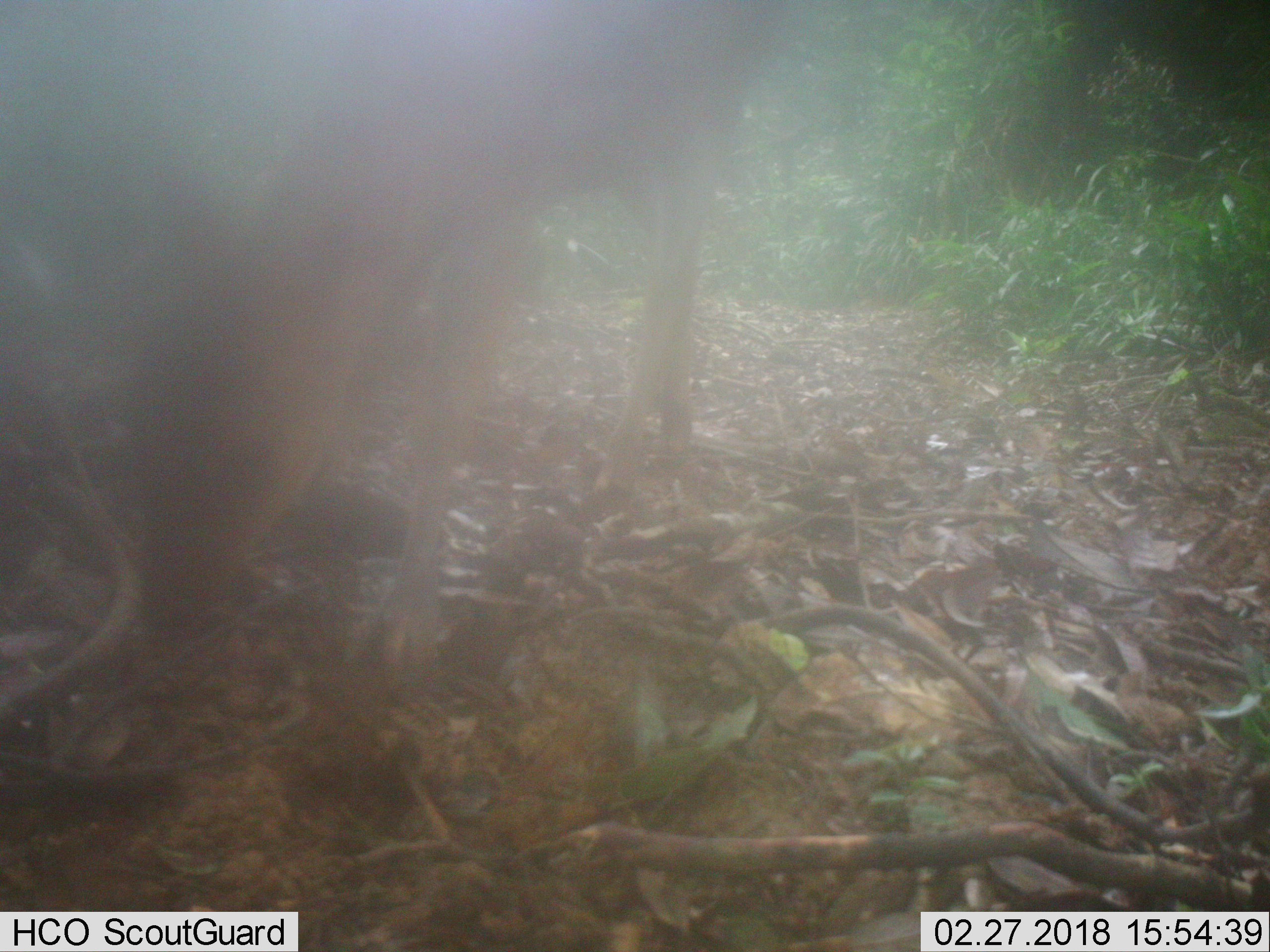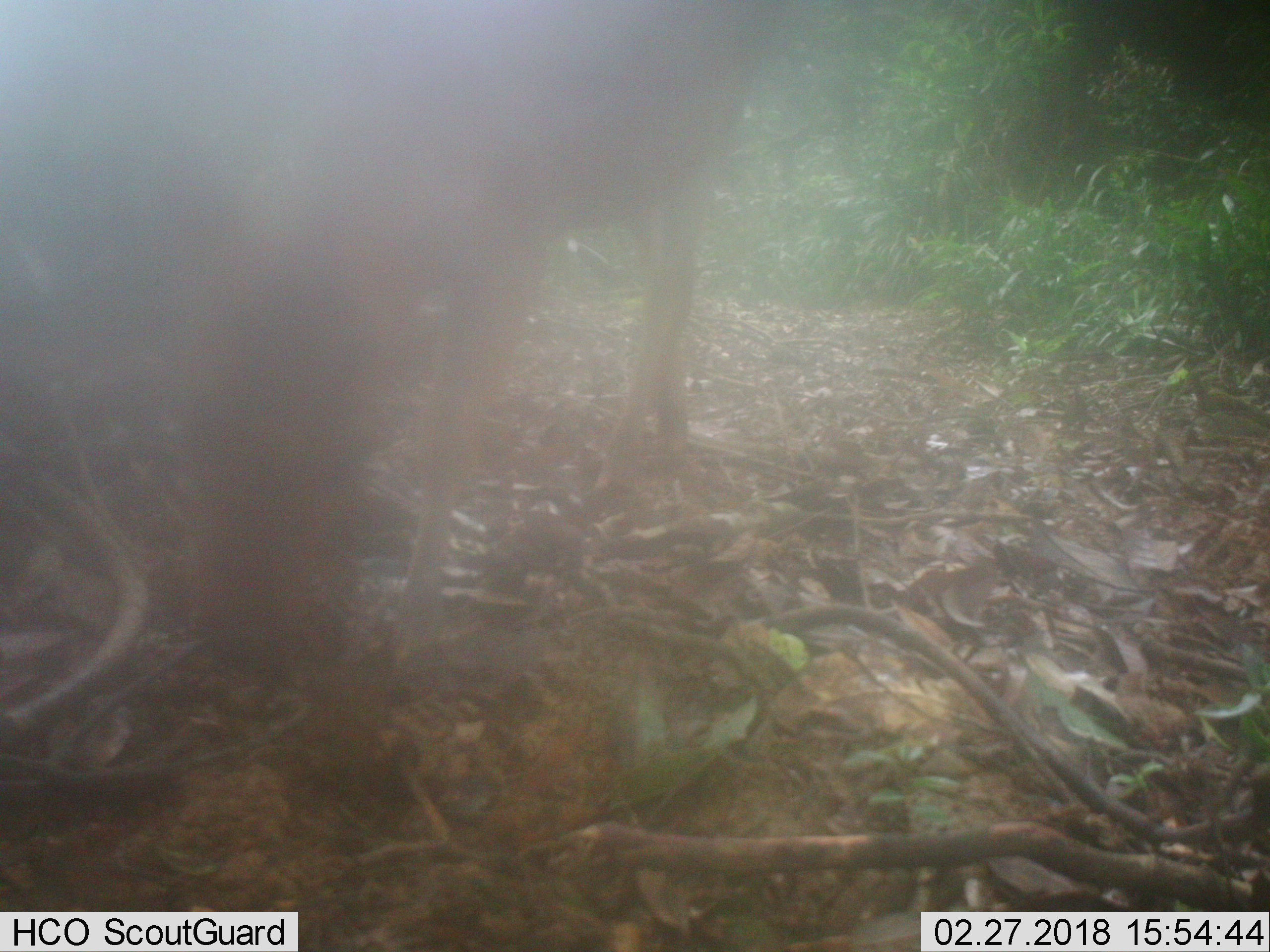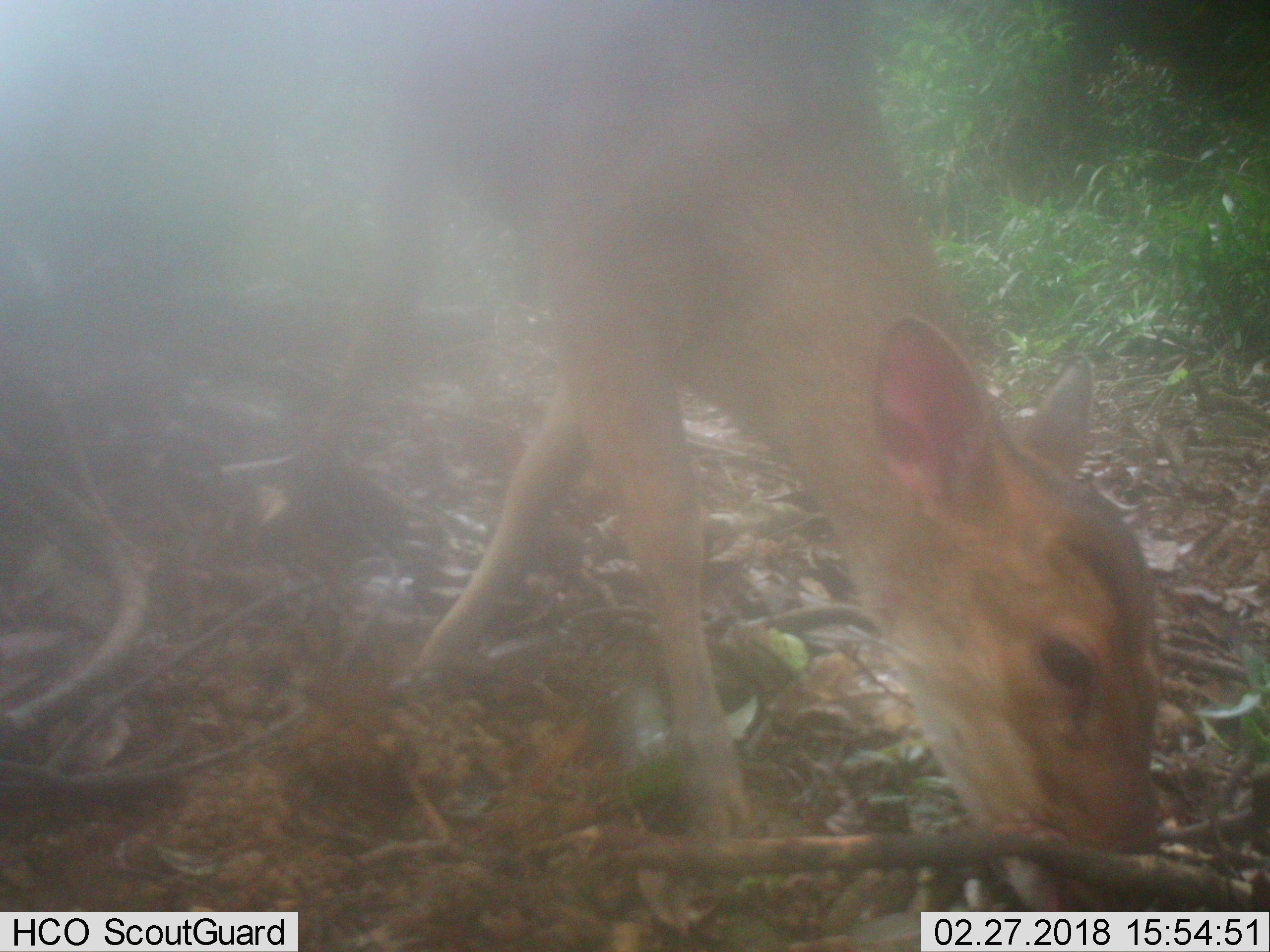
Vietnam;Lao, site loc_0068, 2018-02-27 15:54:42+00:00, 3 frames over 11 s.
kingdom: Animalia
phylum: Chordata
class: Mammalia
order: Artiodactyla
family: Cervidae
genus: Muntiacus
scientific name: Muntiacus vuquangensis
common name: large-antlered muntjac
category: large antlered muntjac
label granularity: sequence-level